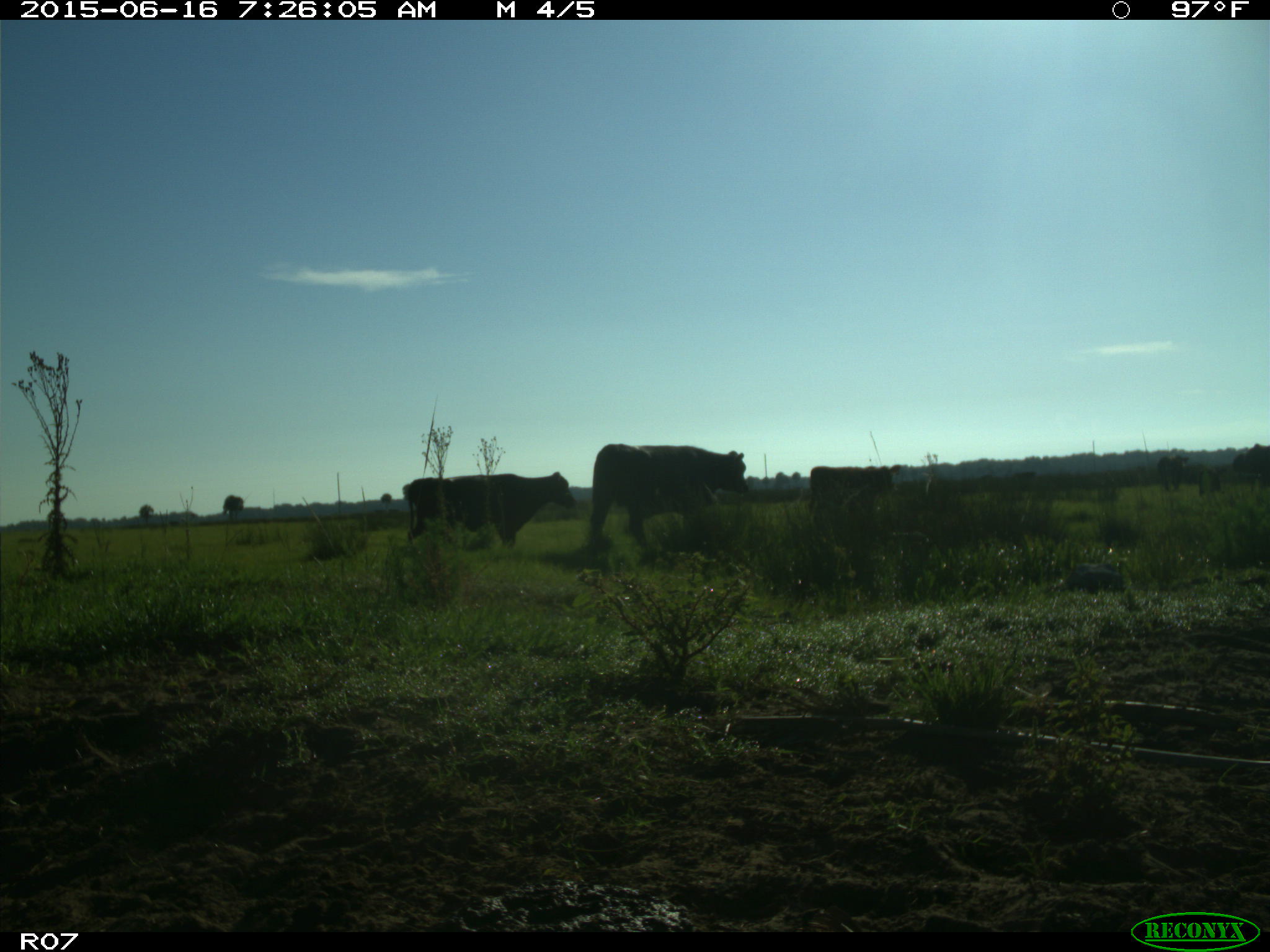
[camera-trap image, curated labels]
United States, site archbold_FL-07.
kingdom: Animalia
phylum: Chordata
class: Mammalia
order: Artiodactyla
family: Bovidae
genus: Bos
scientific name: Bos taurus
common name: domestic cow